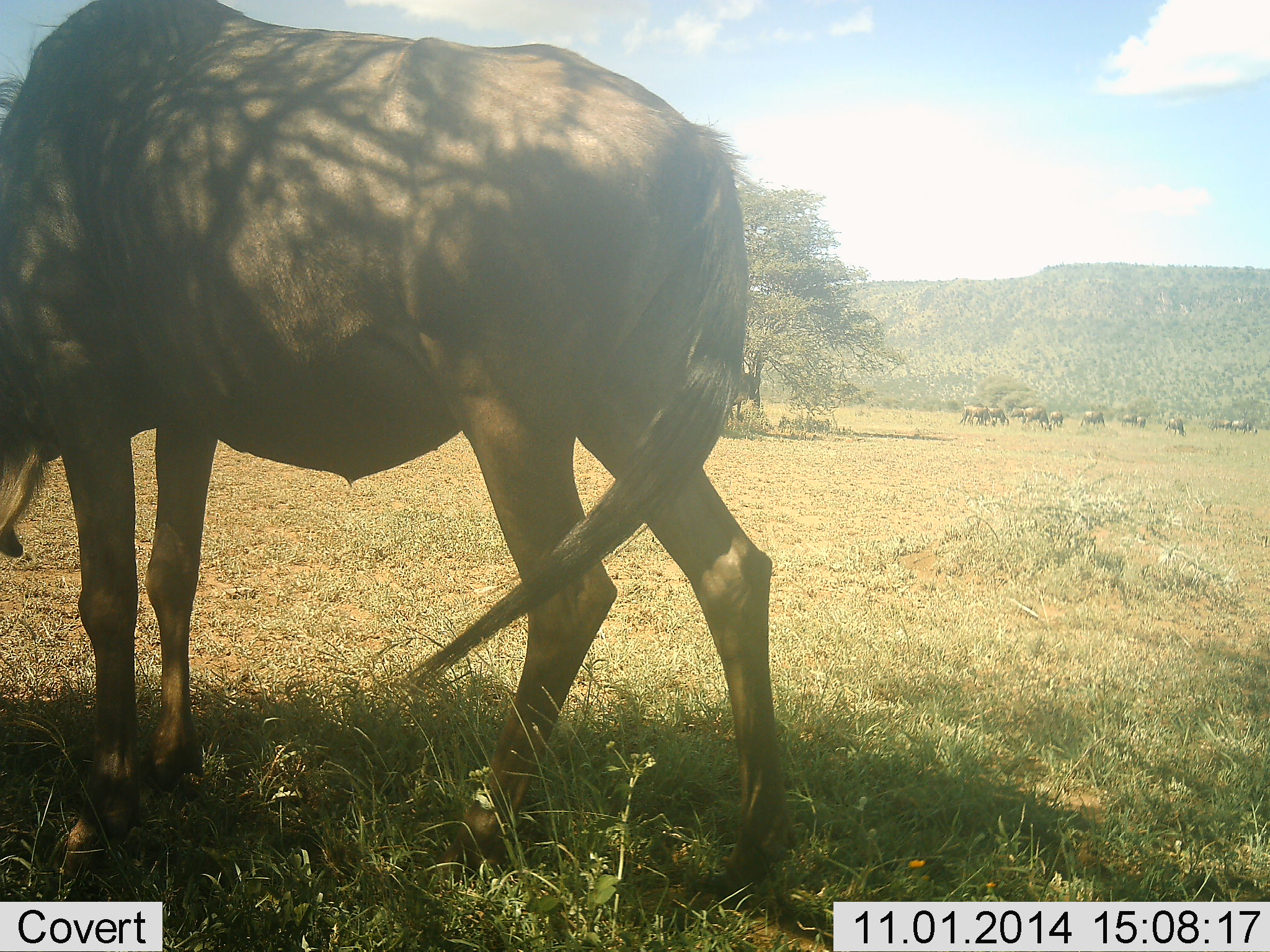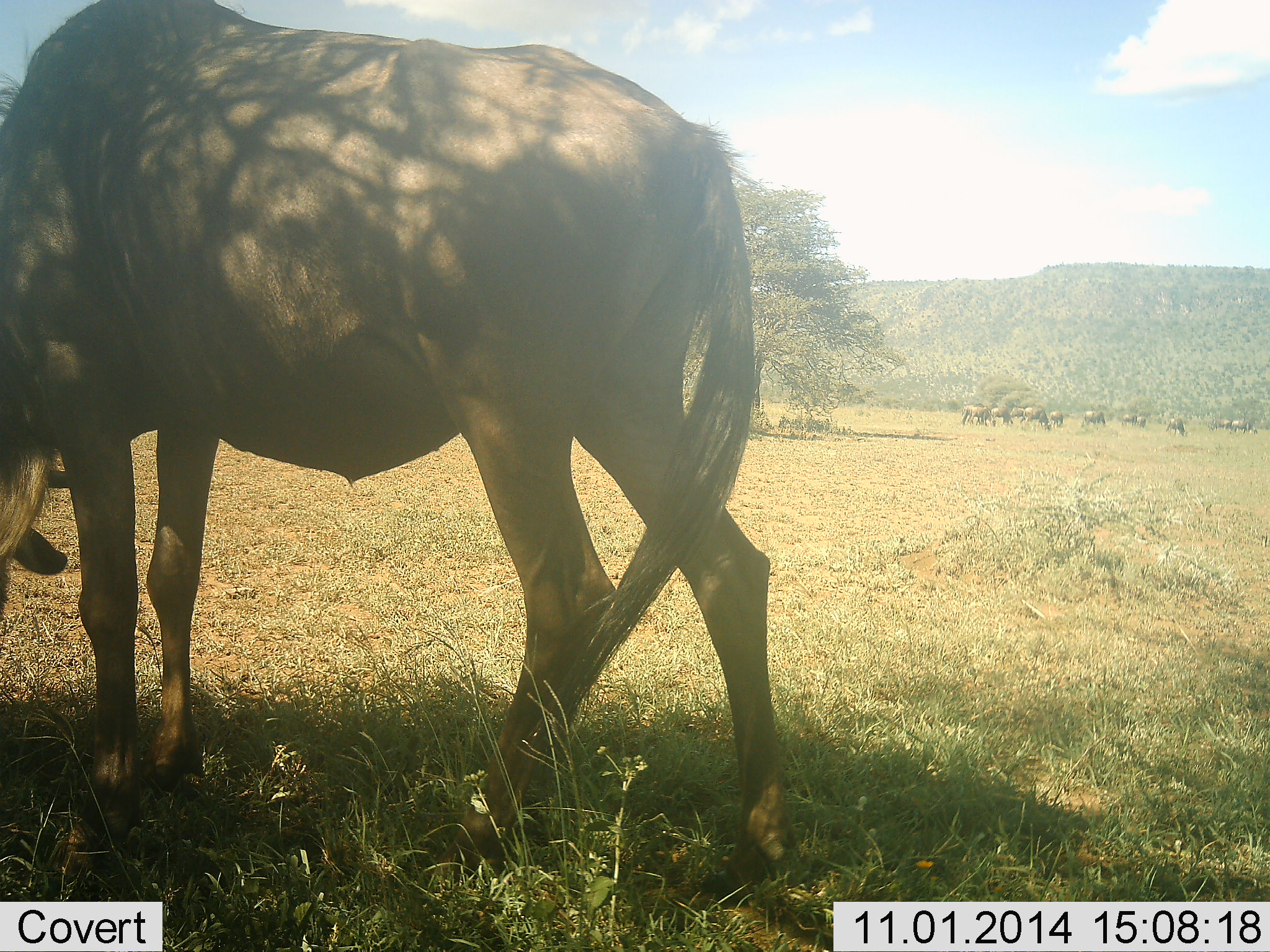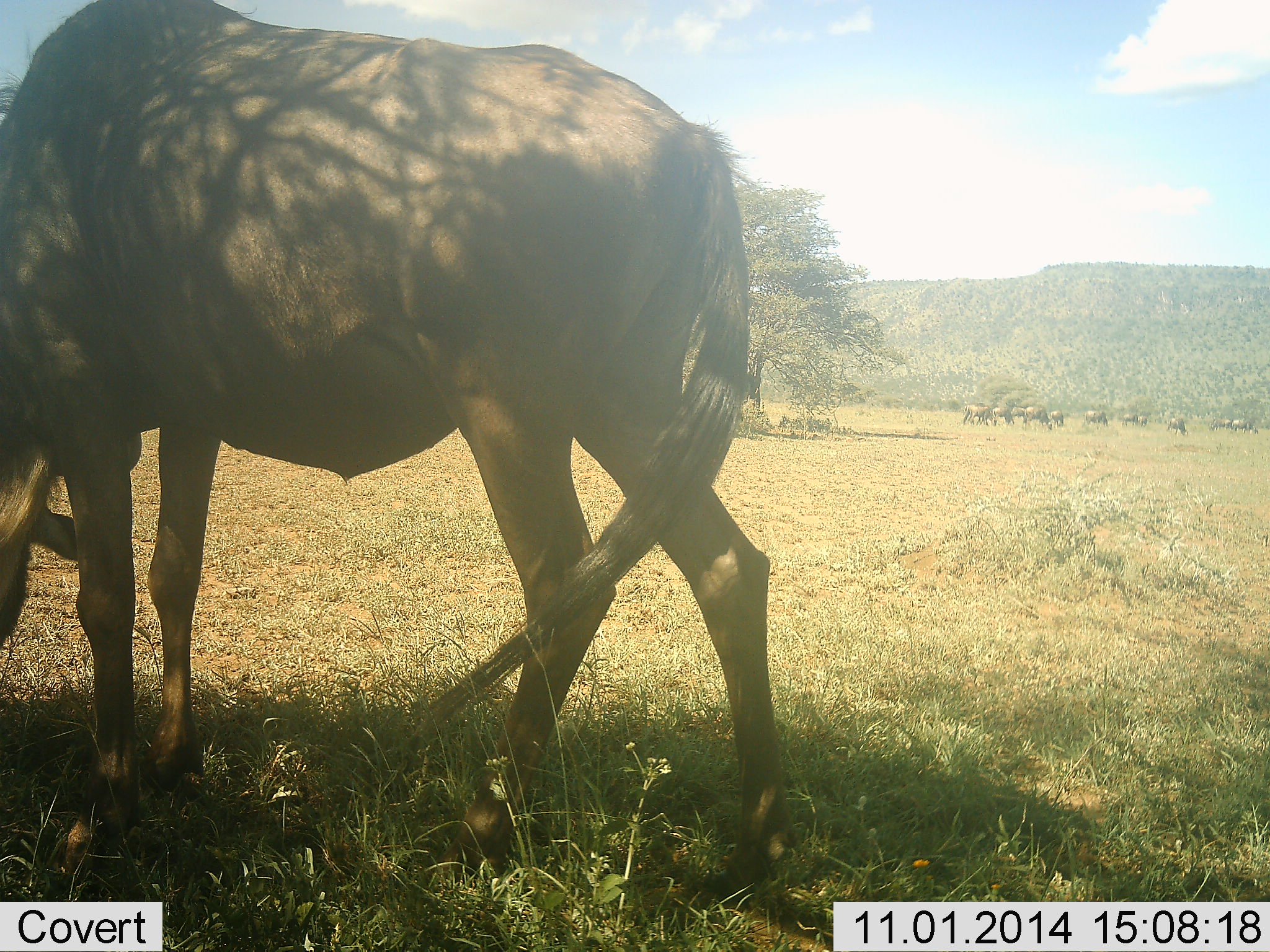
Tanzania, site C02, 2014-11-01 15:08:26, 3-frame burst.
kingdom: Animalia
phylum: Chordata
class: Mammalia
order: Artiodactyla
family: Bovidae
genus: Connochaetes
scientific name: Connochaetes taurinus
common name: blue wildebeest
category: wildebeest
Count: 11-50.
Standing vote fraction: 60%.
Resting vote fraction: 0%.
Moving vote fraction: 0%.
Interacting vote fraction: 0%.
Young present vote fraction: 0%.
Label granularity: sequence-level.